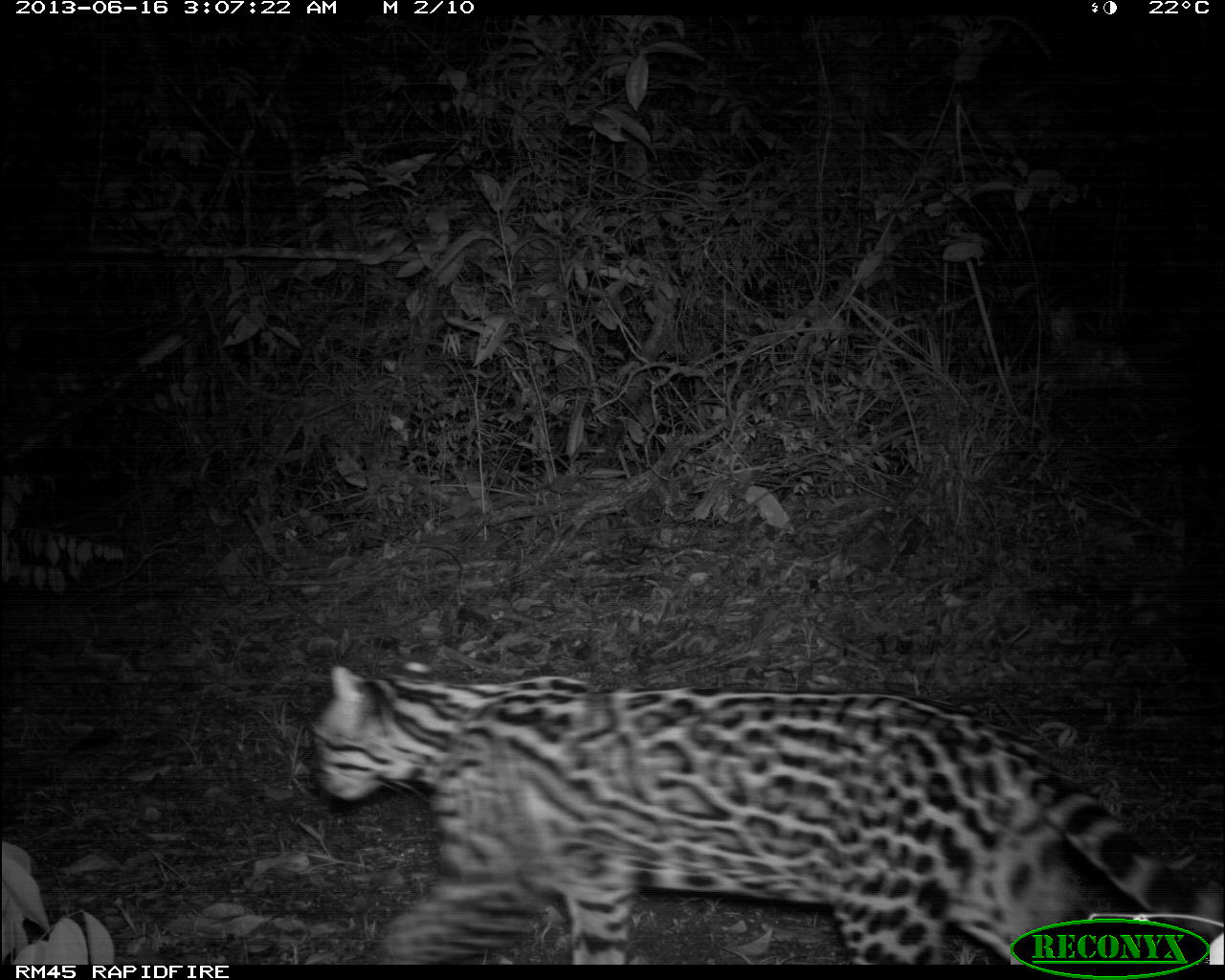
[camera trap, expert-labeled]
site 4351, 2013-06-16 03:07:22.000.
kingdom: Animalia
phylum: Chordata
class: Mammalia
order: Carnivora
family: Felidae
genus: Leopardus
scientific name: Leopardus pardalis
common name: ocelot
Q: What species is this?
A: Leopardus pardalis (ocelot).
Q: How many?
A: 1.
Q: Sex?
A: Female.